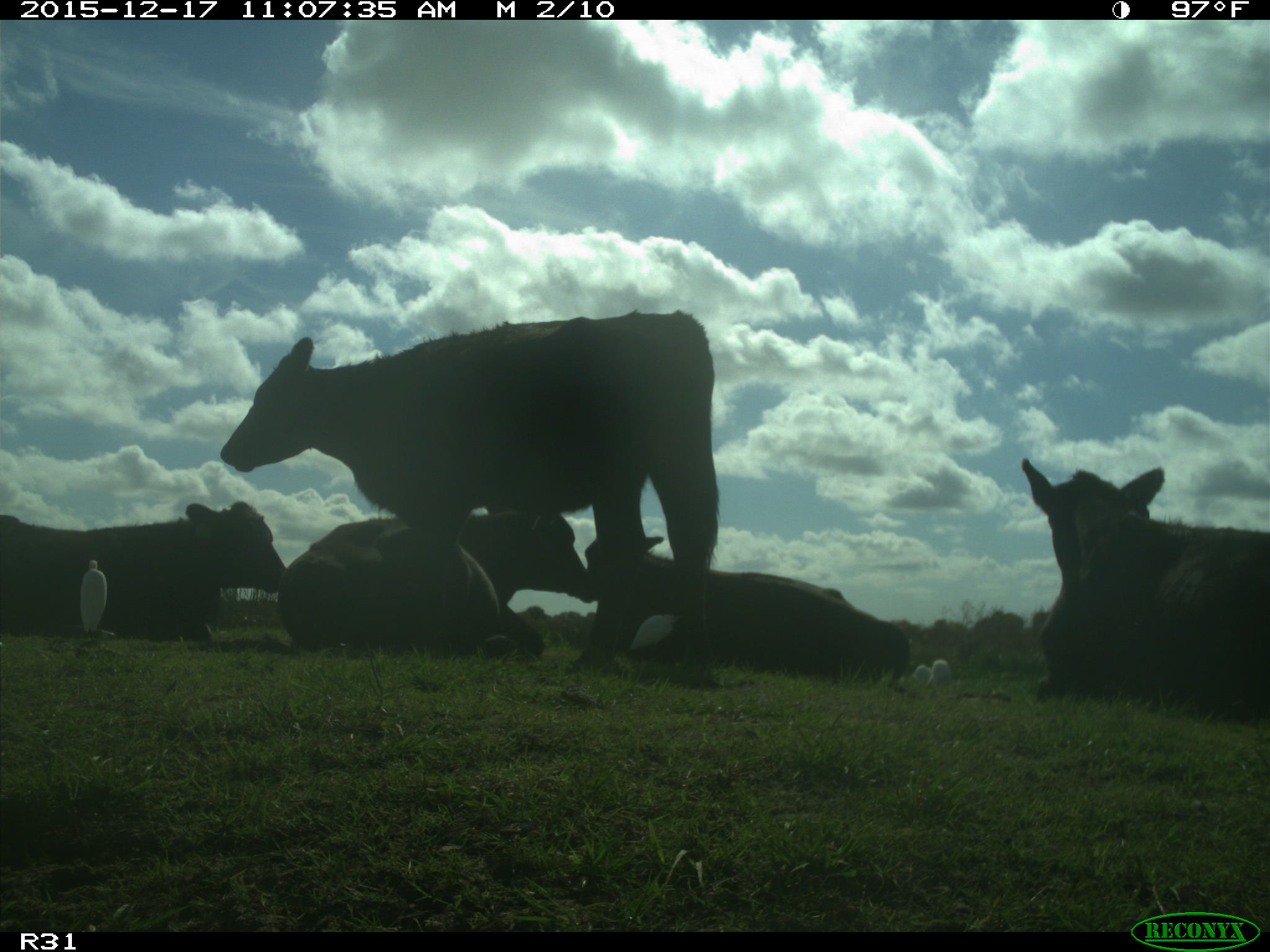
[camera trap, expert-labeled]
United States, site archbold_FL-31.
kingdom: Animalia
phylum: Chordata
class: Mammalia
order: Artiodactyla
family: Bovidae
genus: Bos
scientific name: Bos taurus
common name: domestic cow